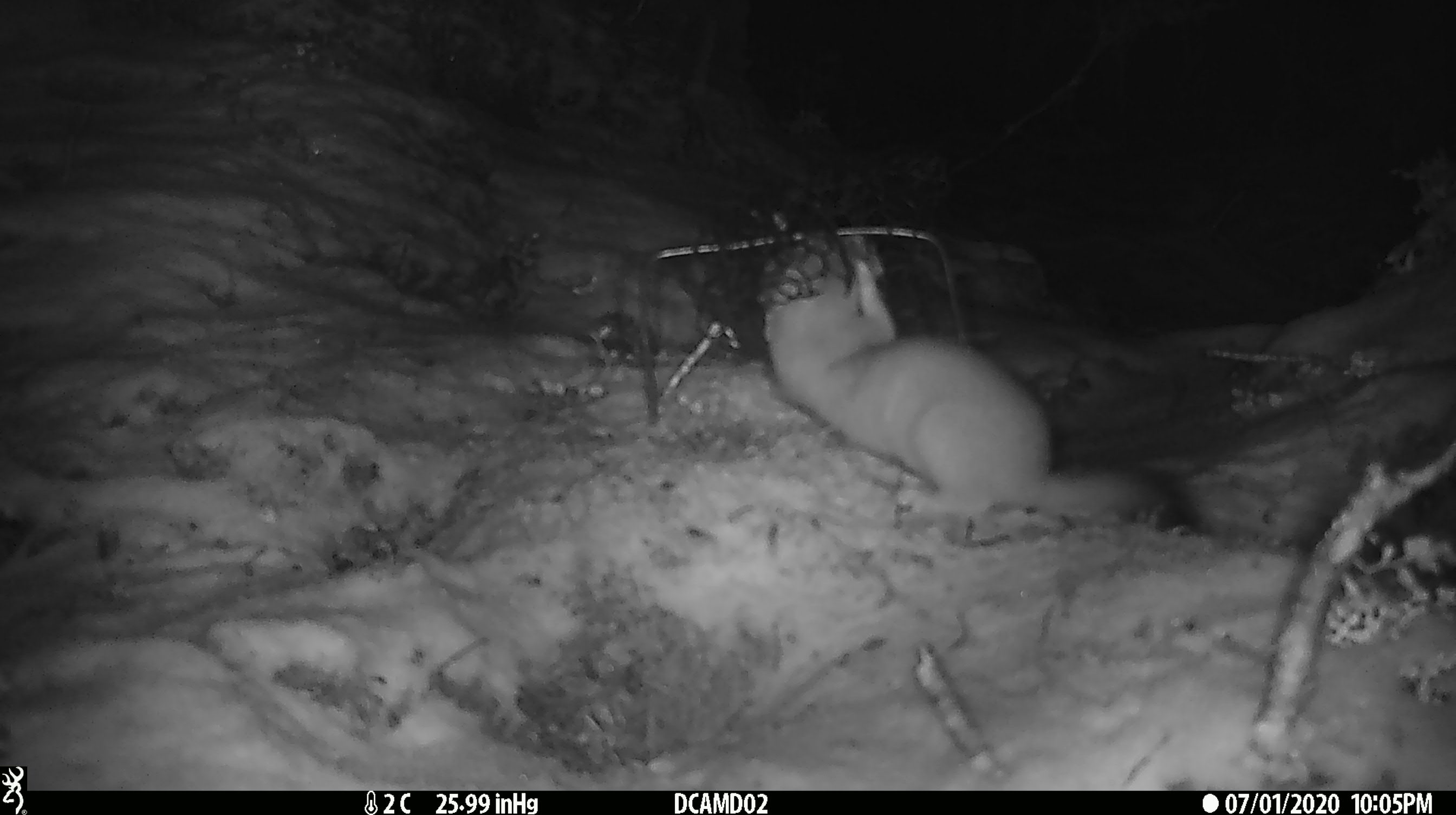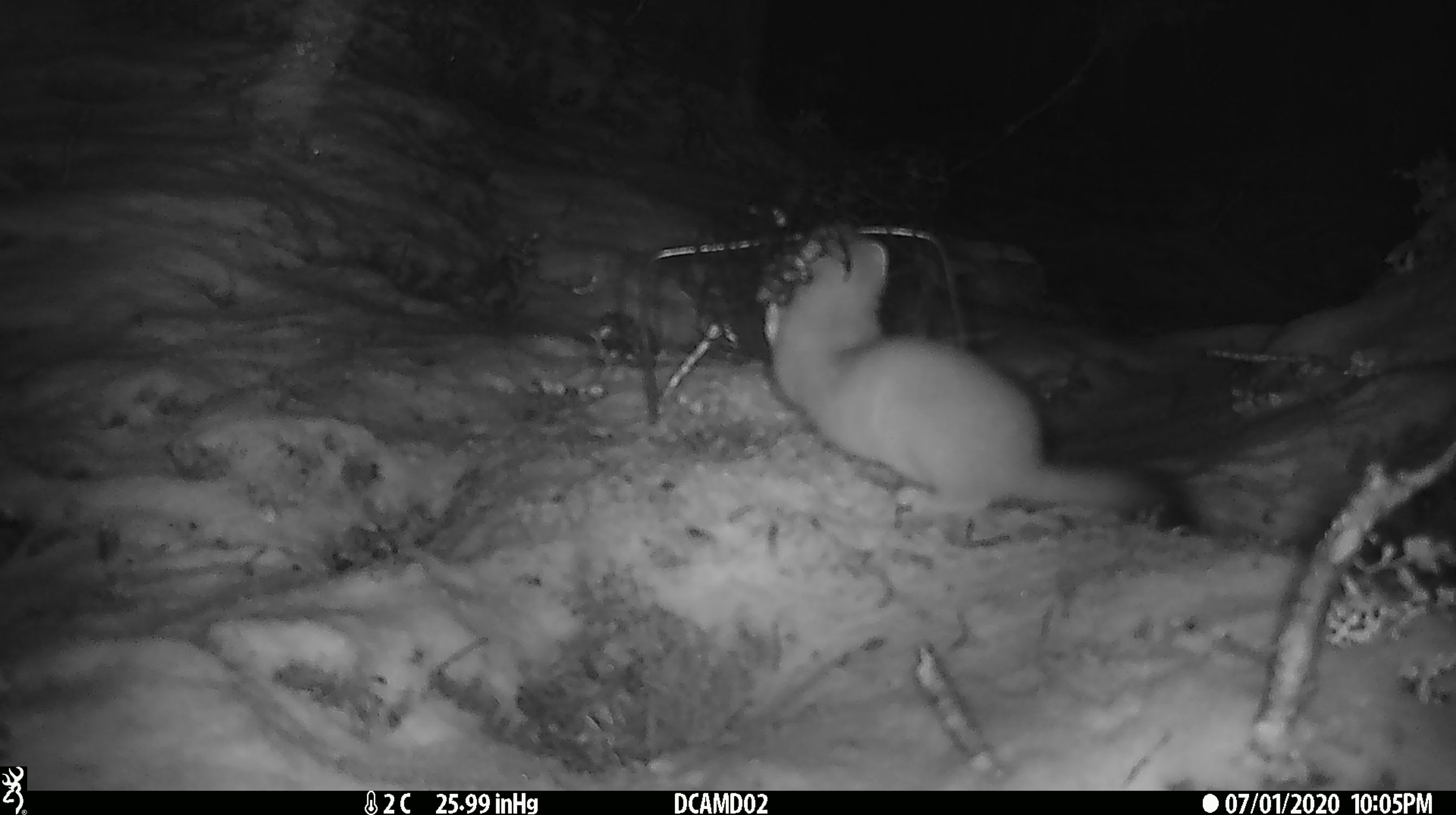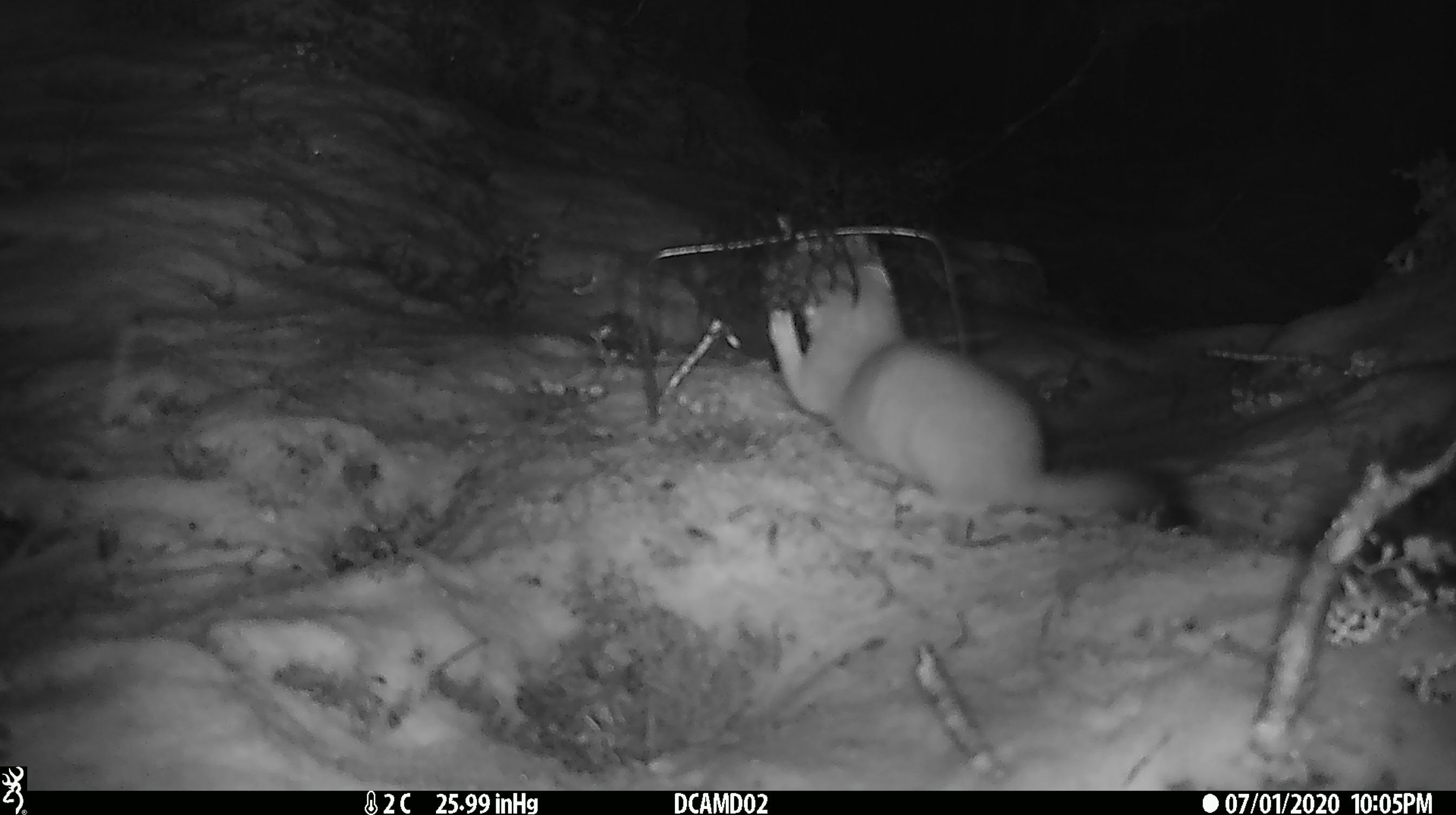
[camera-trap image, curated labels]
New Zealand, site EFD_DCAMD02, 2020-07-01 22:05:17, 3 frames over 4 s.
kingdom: Animalia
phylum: Chordata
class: Mammalia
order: Carnivora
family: Mustelidae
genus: Mustela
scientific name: Mustela erminea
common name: stoat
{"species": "stoat (Mustela erminea)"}